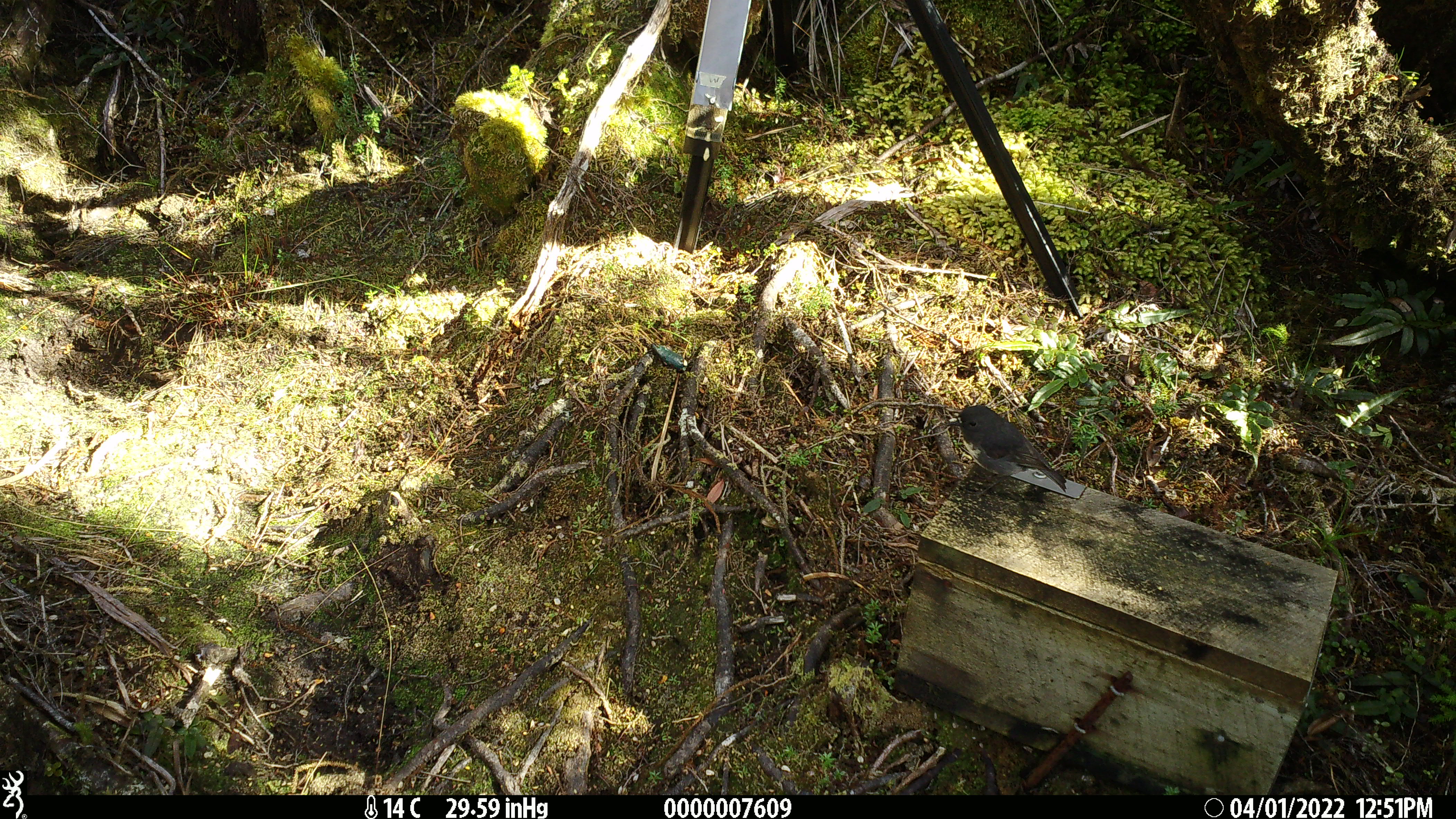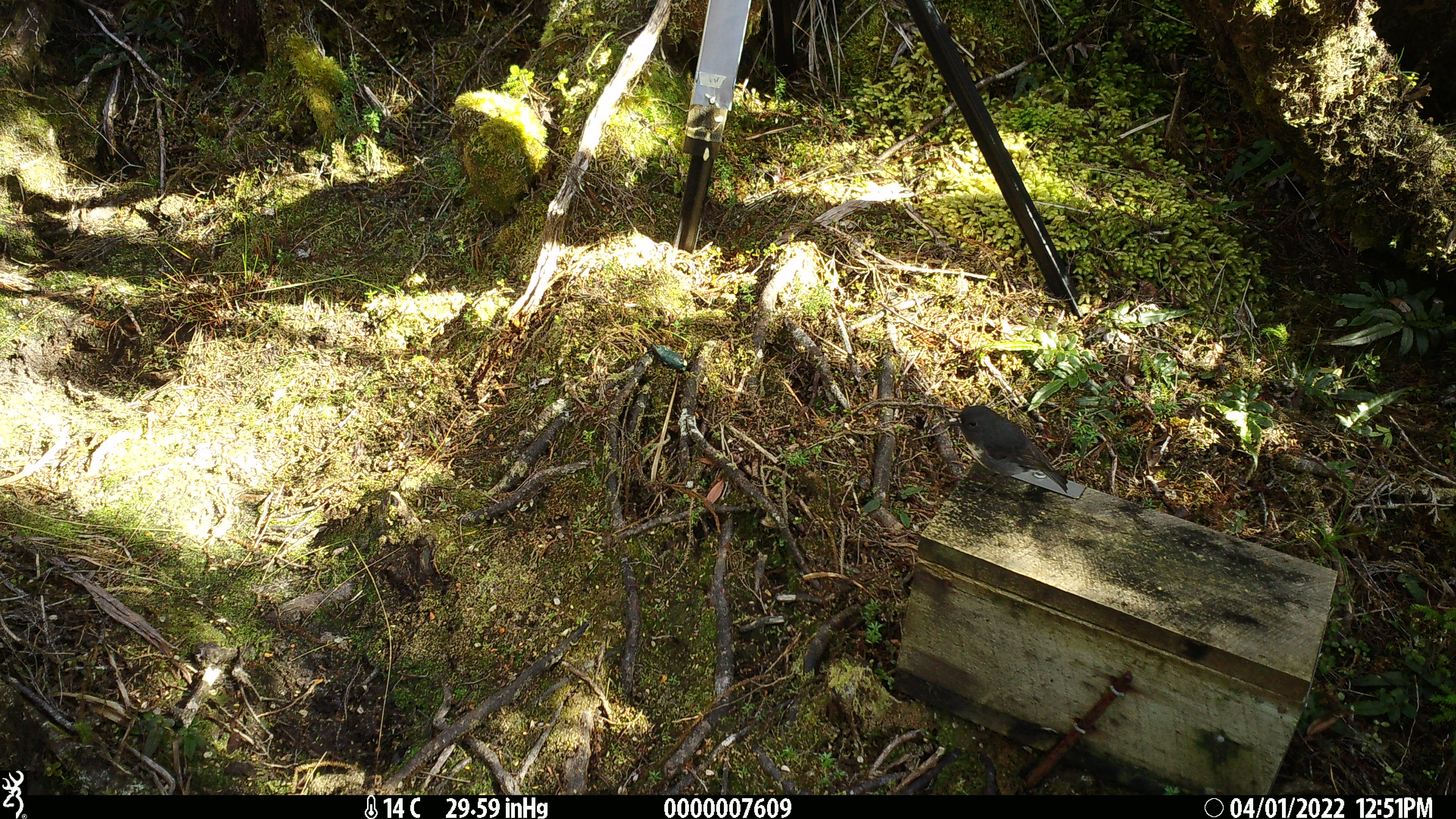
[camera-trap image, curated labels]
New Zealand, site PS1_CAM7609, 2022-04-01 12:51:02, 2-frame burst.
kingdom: Animalia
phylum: Chordata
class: Aves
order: Passeriformes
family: Petroicidae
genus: Petroica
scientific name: Petroica australis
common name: new zealand robin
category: robin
Robin (new zealand robin) (Petroica australis).